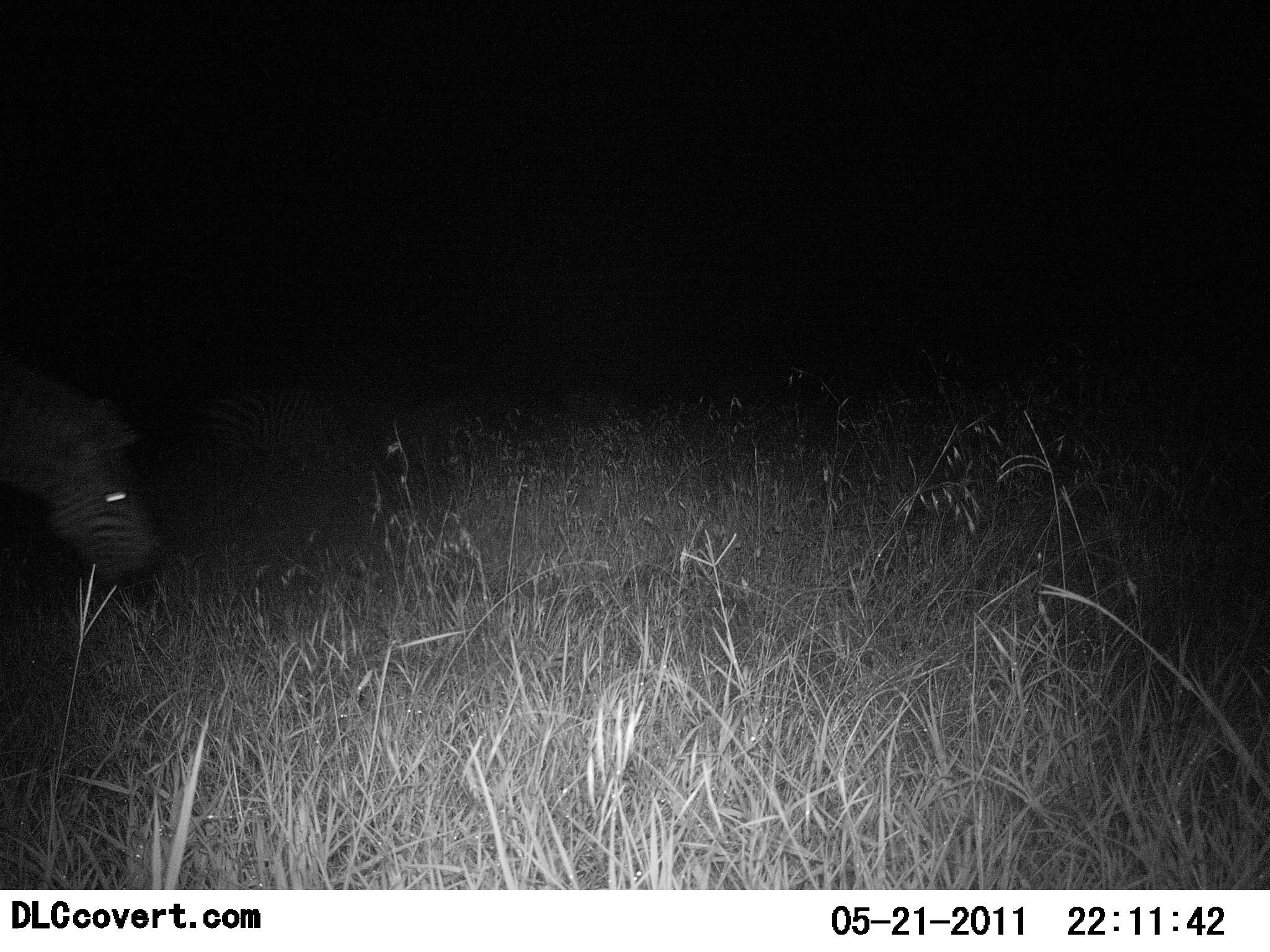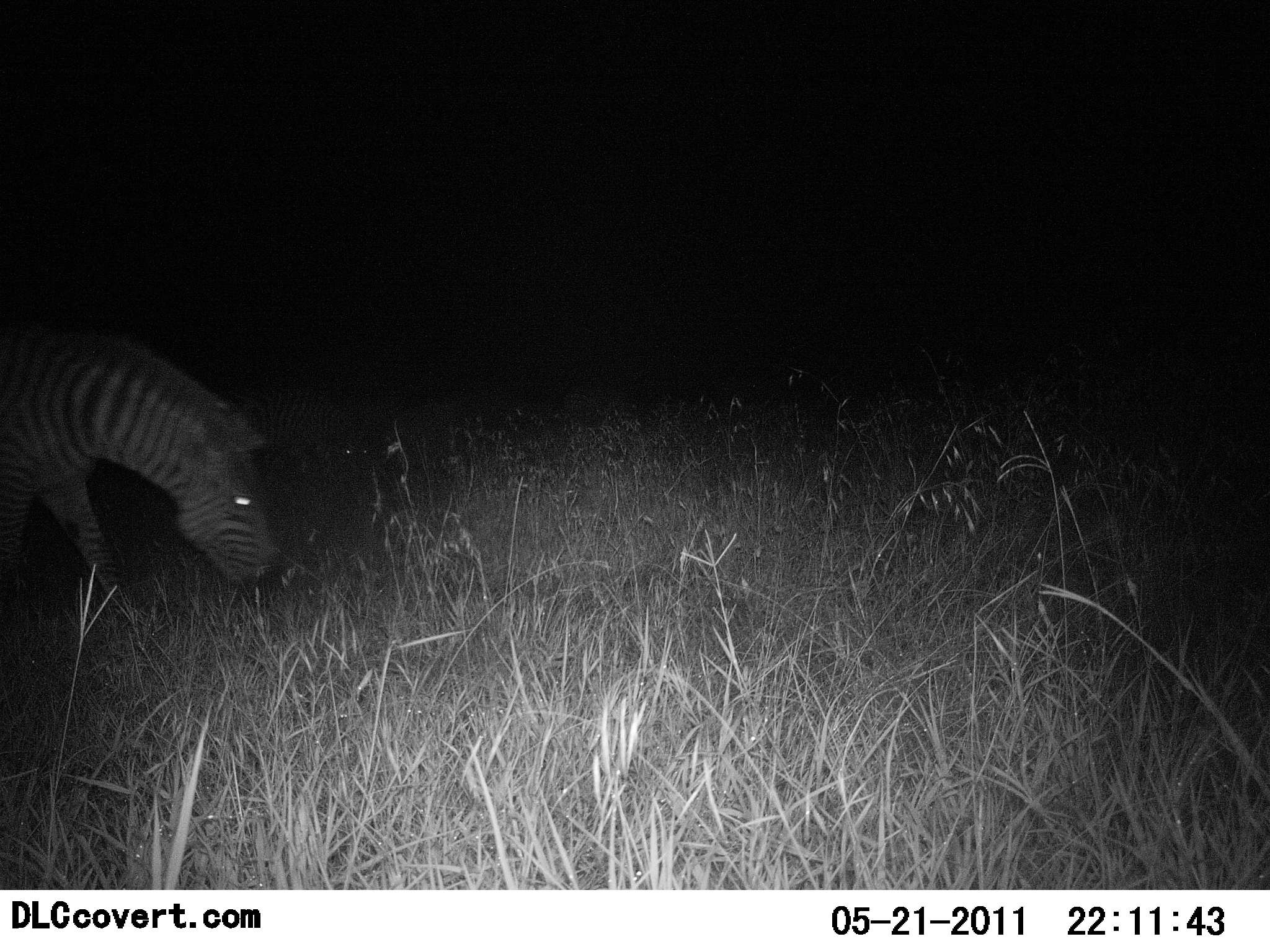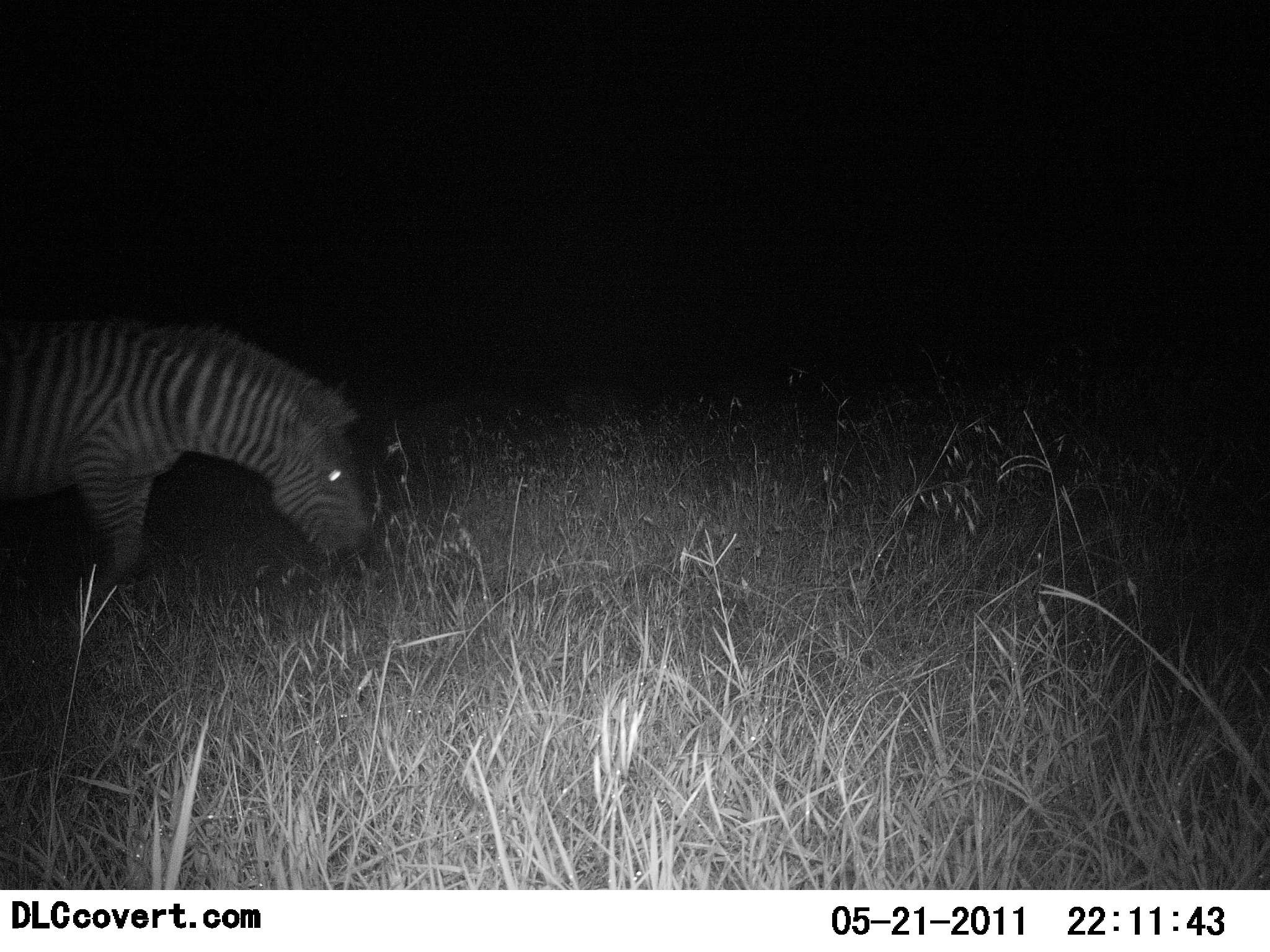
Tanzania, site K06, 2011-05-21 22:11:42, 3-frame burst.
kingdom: Animalia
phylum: Chordata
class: Mammalia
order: Perissodactyla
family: Equidae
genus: Equus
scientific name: Equus quagga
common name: plains zebra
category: zebra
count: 1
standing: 8%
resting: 0%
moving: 58%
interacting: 0%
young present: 0%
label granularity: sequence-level